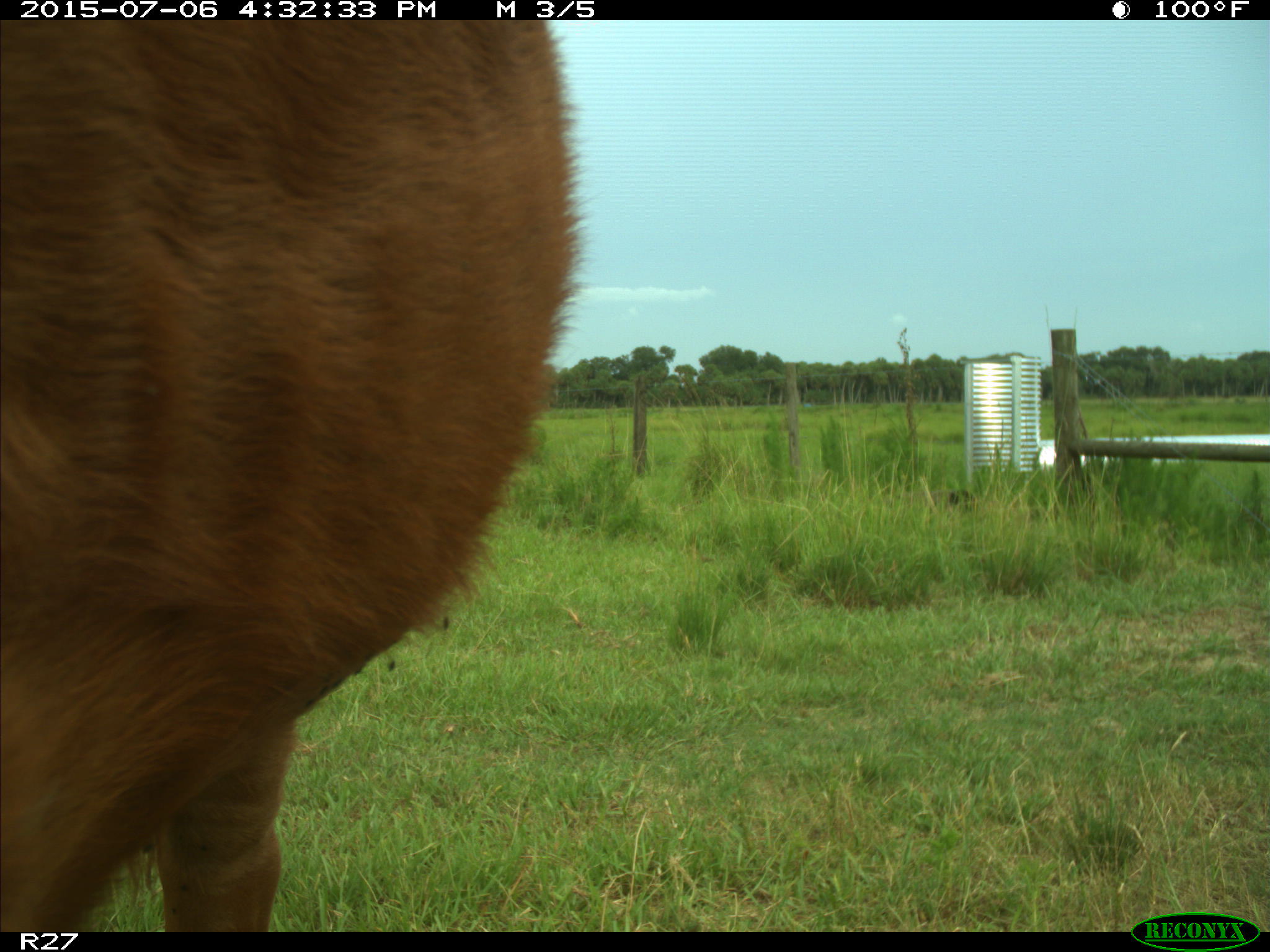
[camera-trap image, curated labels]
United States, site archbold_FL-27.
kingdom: Animalia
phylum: Chordata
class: Mammalia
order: Artiodactyla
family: Bovidae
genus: Bos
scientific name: Bos taurus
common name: domestic cow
Bos taurus (domestic cow).